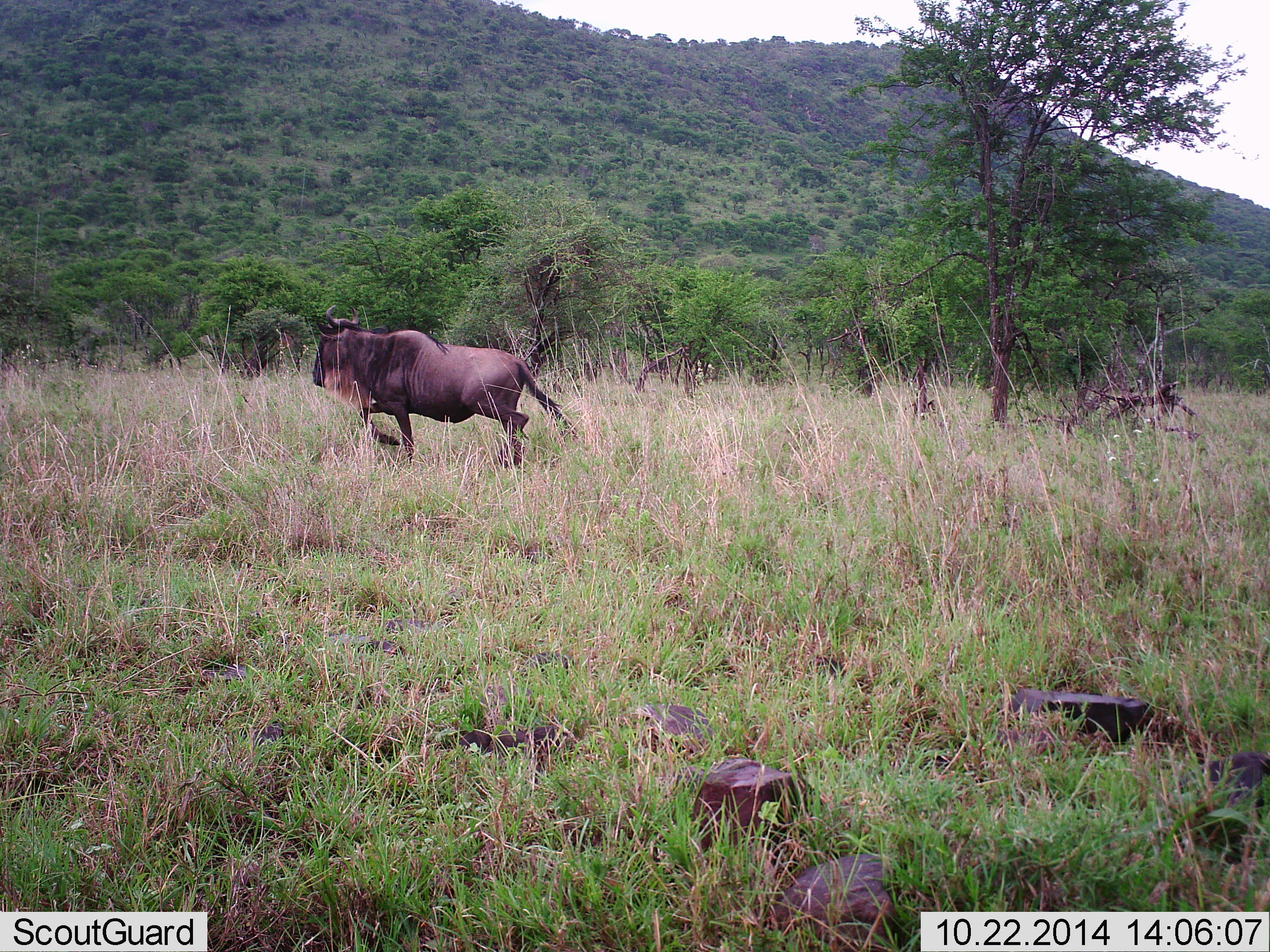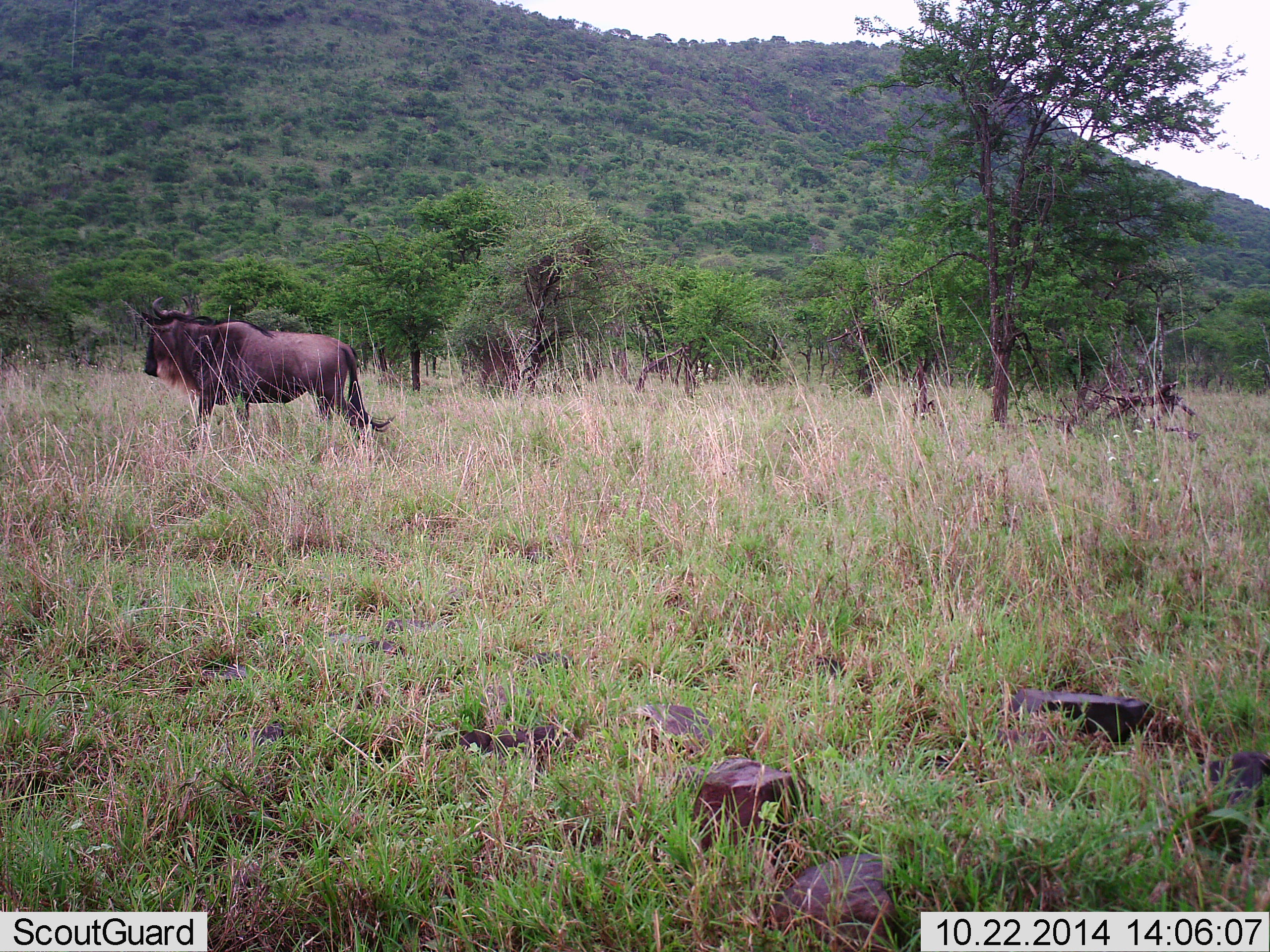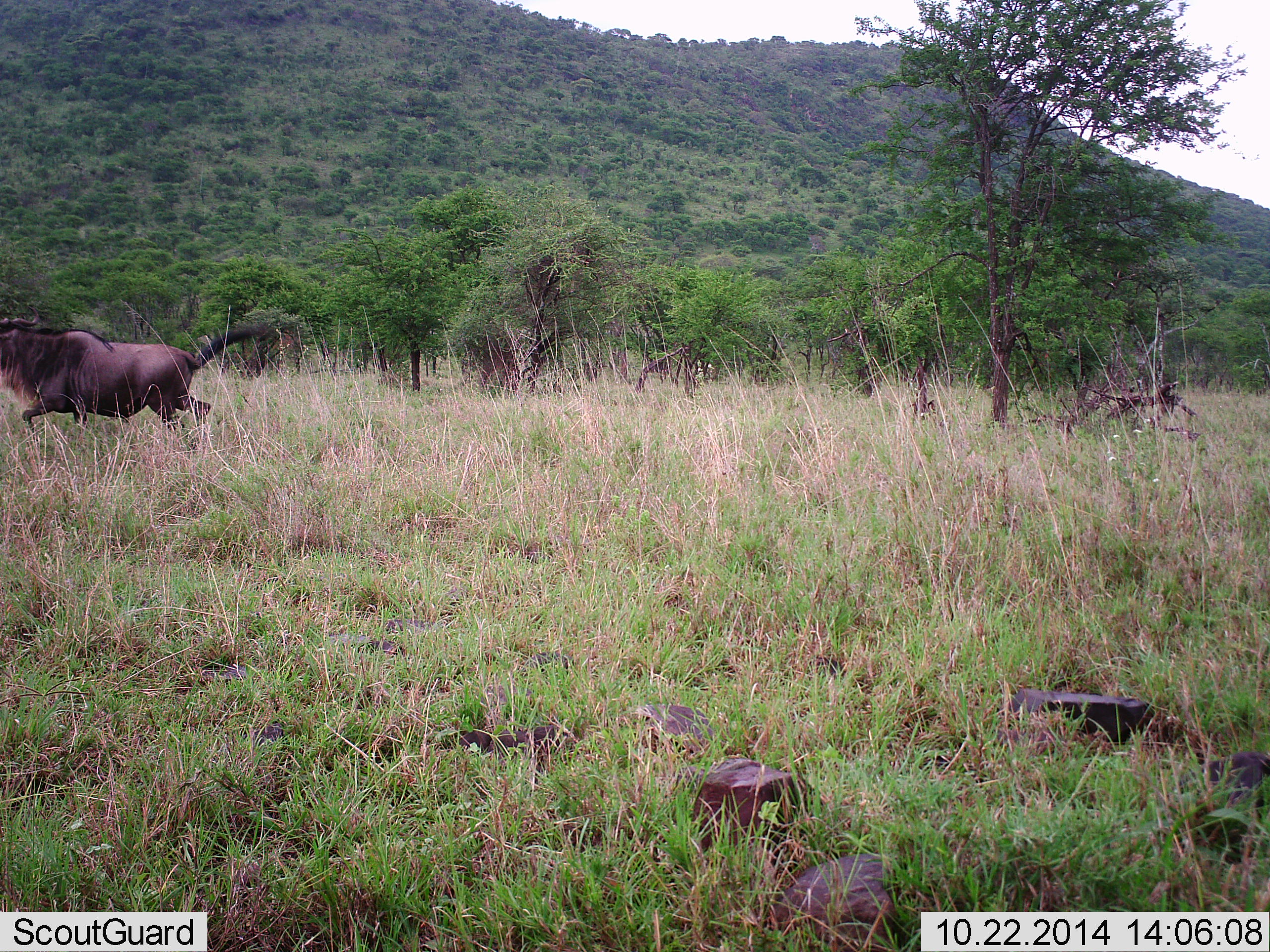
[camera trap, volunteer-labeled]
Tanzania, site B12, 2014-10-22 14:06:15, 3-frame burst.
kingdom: Animalia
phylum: Chordata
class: Mammalia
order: Artiodactyla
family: Bovidae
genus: Connochaetes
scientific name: Connochaetes taurinus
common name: blue wildebeest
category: wildebeest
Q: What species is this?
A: Wildebeest (blue wildebeest) (Connochaetes taurinus).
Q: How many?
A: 1.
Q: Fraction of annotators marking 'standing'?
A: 0%.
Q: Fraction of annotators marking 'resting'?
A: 0%.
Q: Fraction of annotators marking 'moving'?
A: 100%.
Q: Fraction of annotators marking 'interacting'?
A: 0%.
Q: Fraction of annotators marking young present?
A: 0%.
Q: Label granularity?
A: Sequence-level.